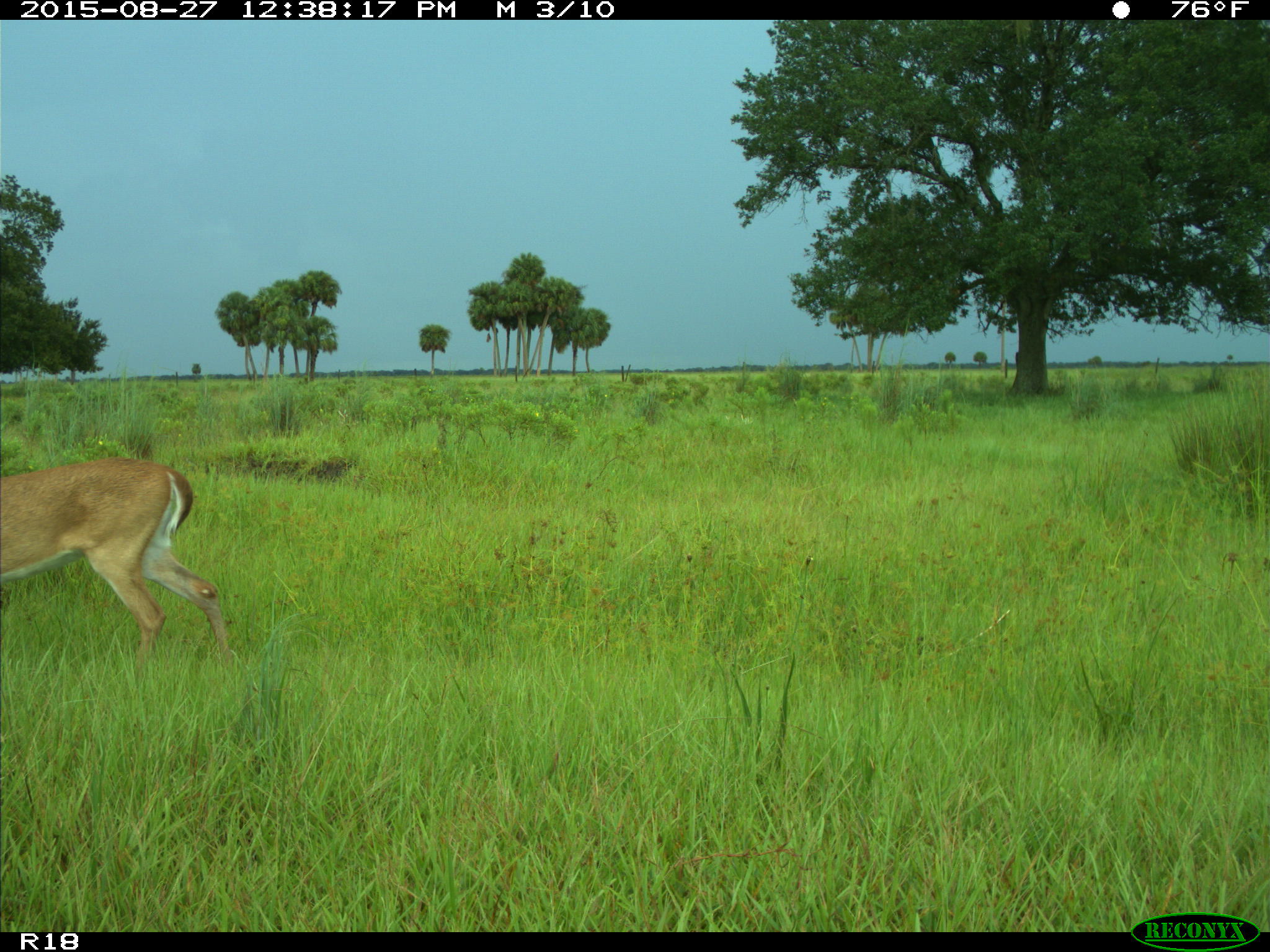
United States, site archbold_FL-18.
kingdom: Animalia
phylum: Chordata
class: Mammalia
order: Artiodactyla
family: Cervidae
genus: Odocoileus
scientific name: Odocoileus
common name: deer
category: unidentified deer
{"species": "unidentified deer (deer) (Odocoileus)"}